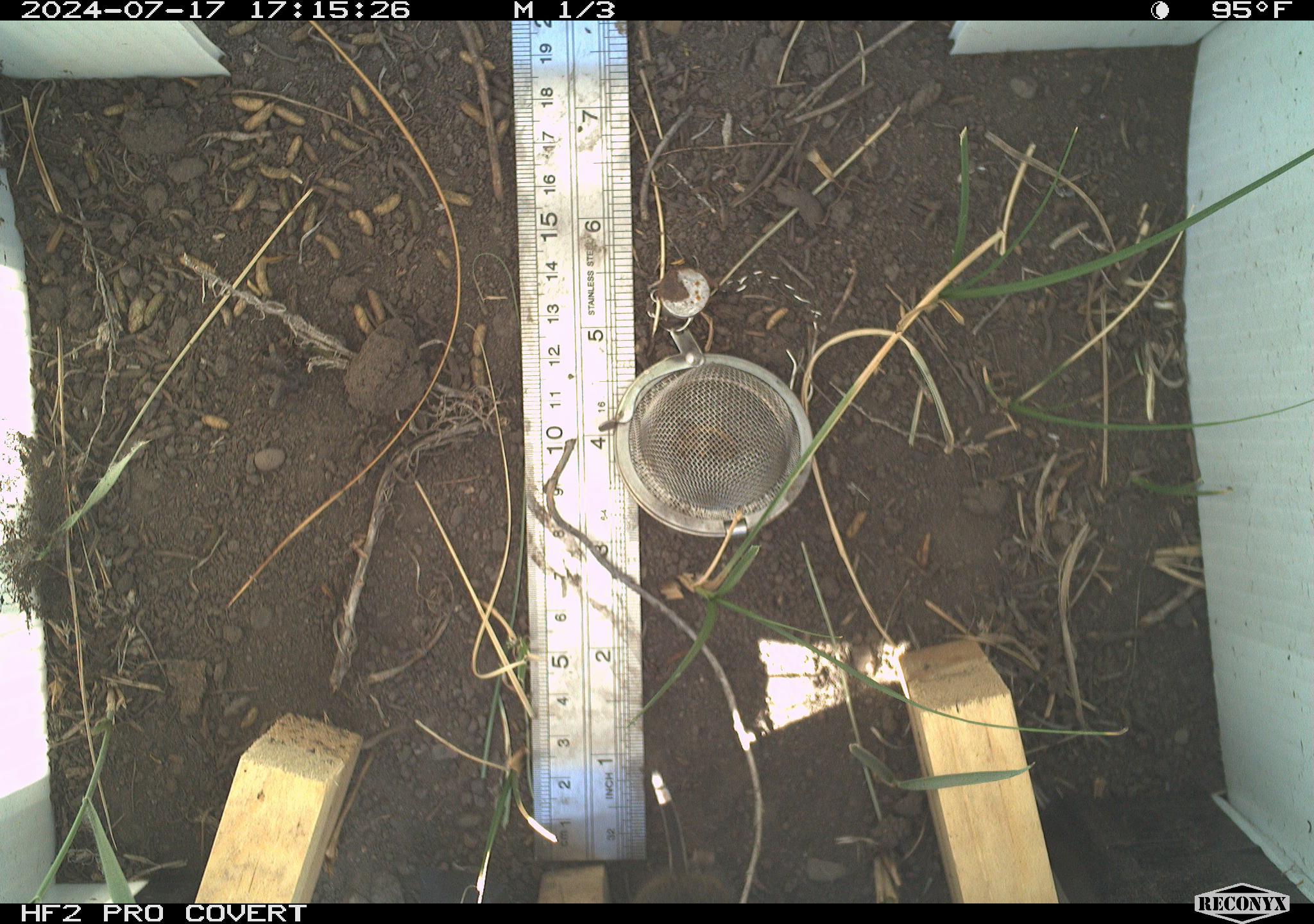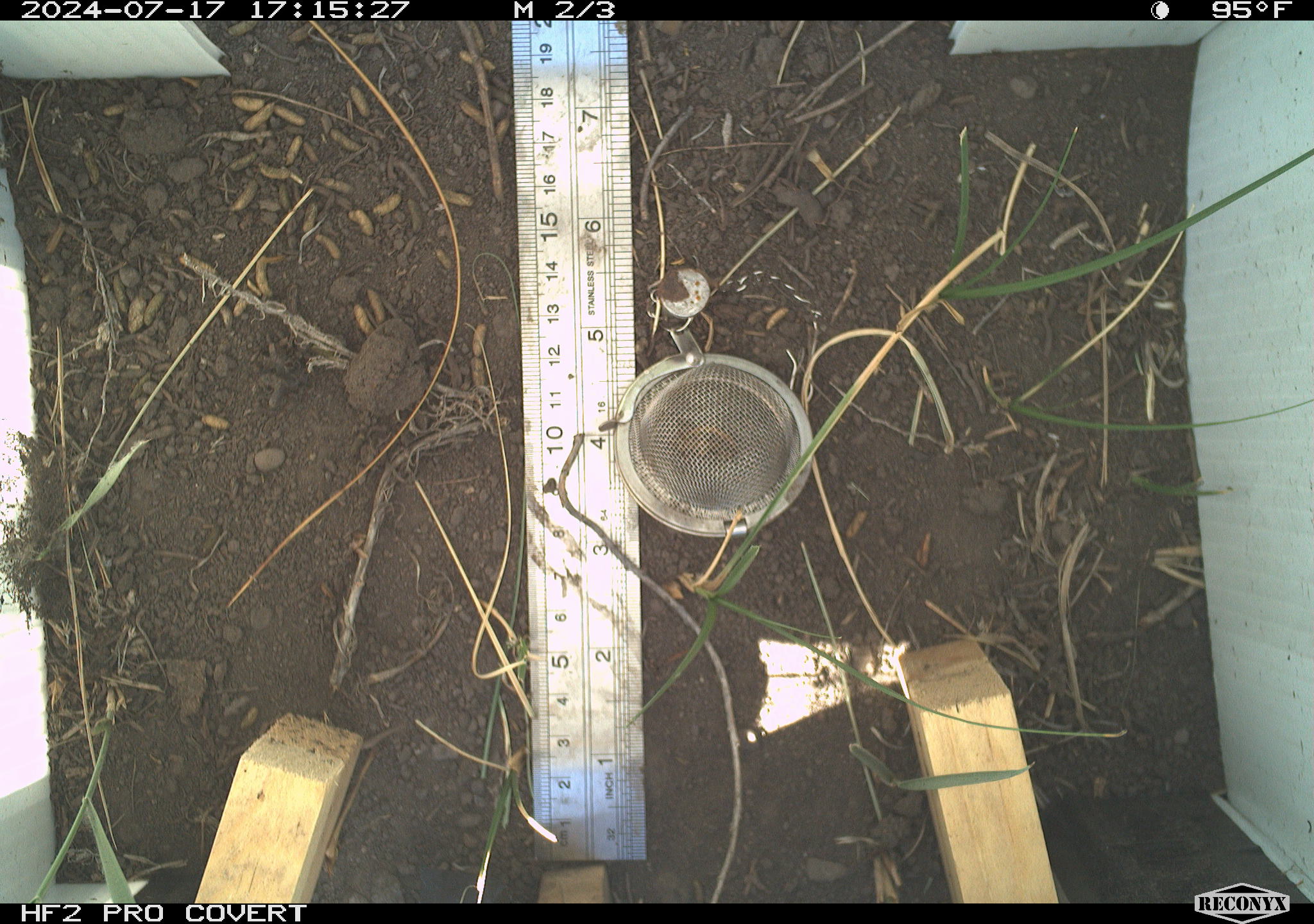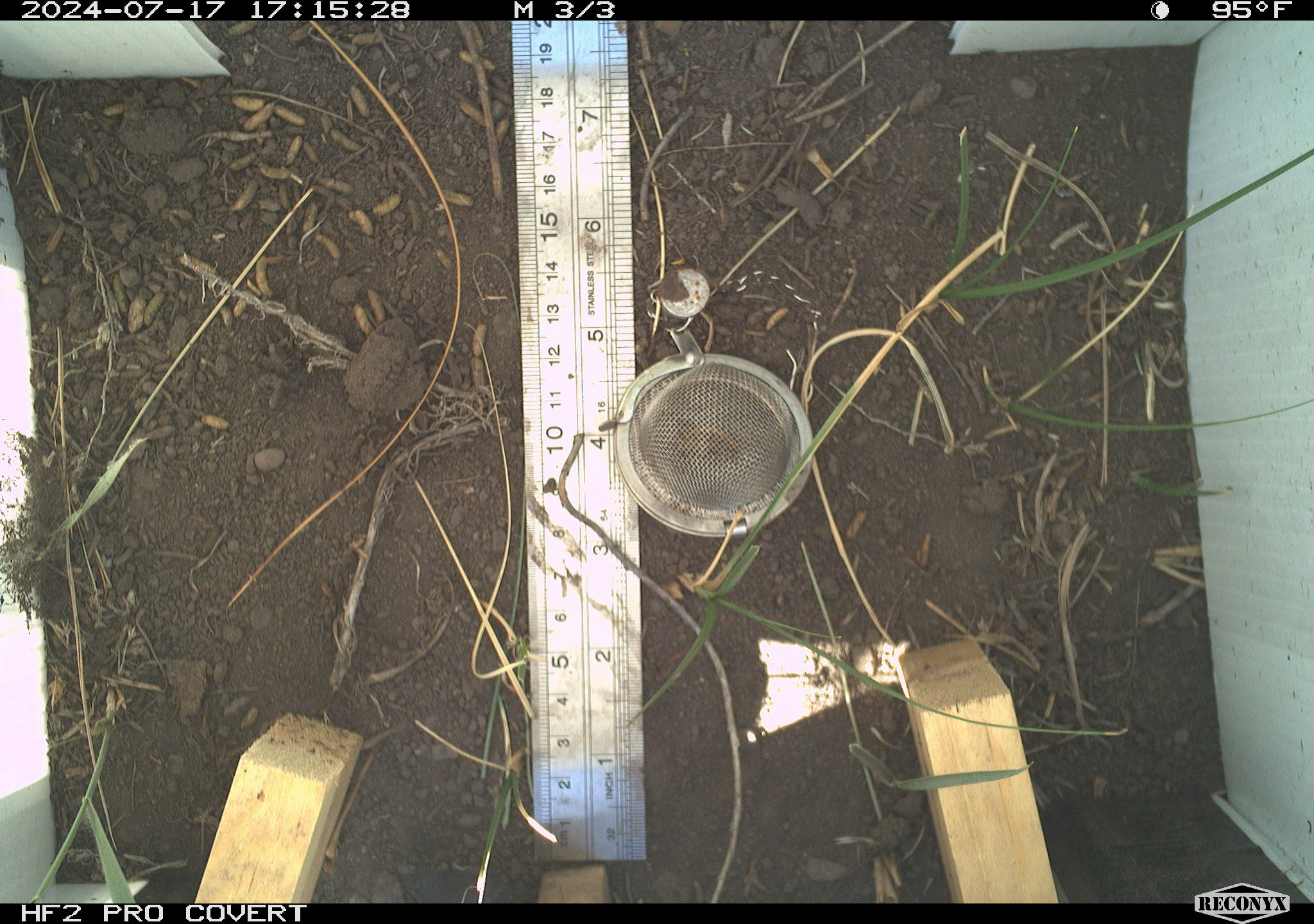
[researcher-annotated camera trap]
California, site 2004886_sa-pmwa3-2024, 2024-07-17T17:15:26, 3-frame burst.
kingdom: Animalia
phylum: Chordata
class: Mammalia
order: Rodentia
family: Cricetidae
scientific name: Arvicolinae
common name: voles, lemmings, and muskrats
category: arvicolinae subfamily